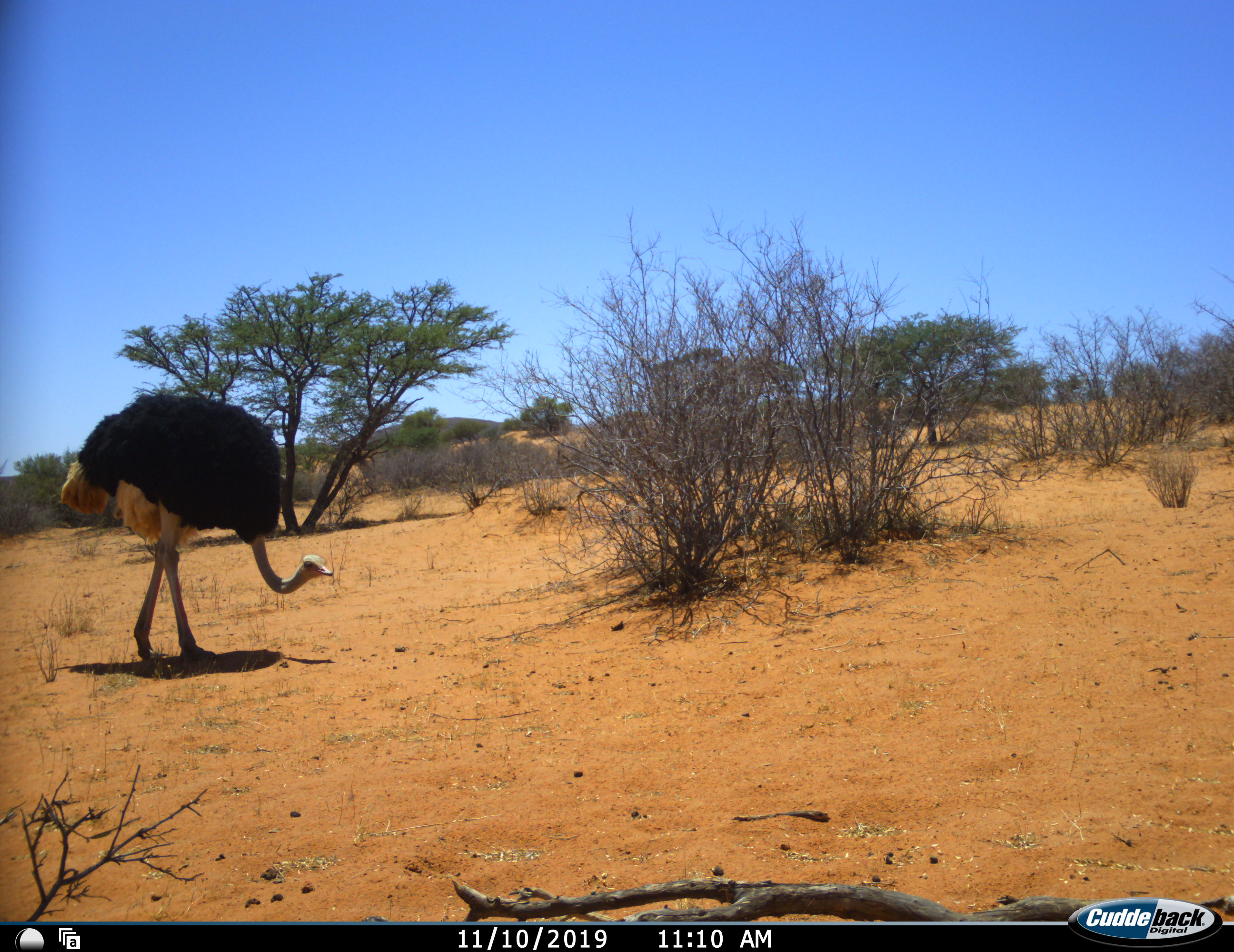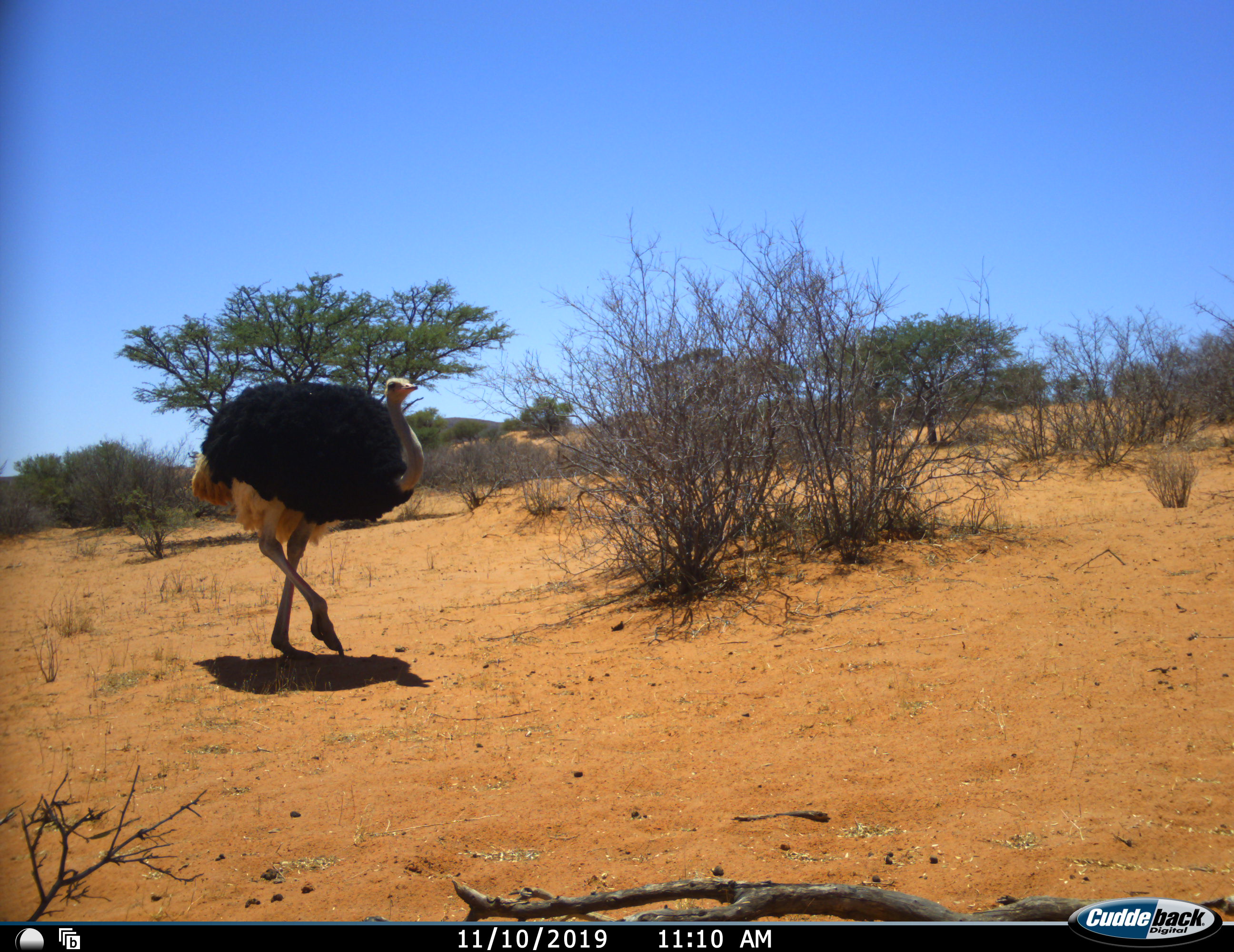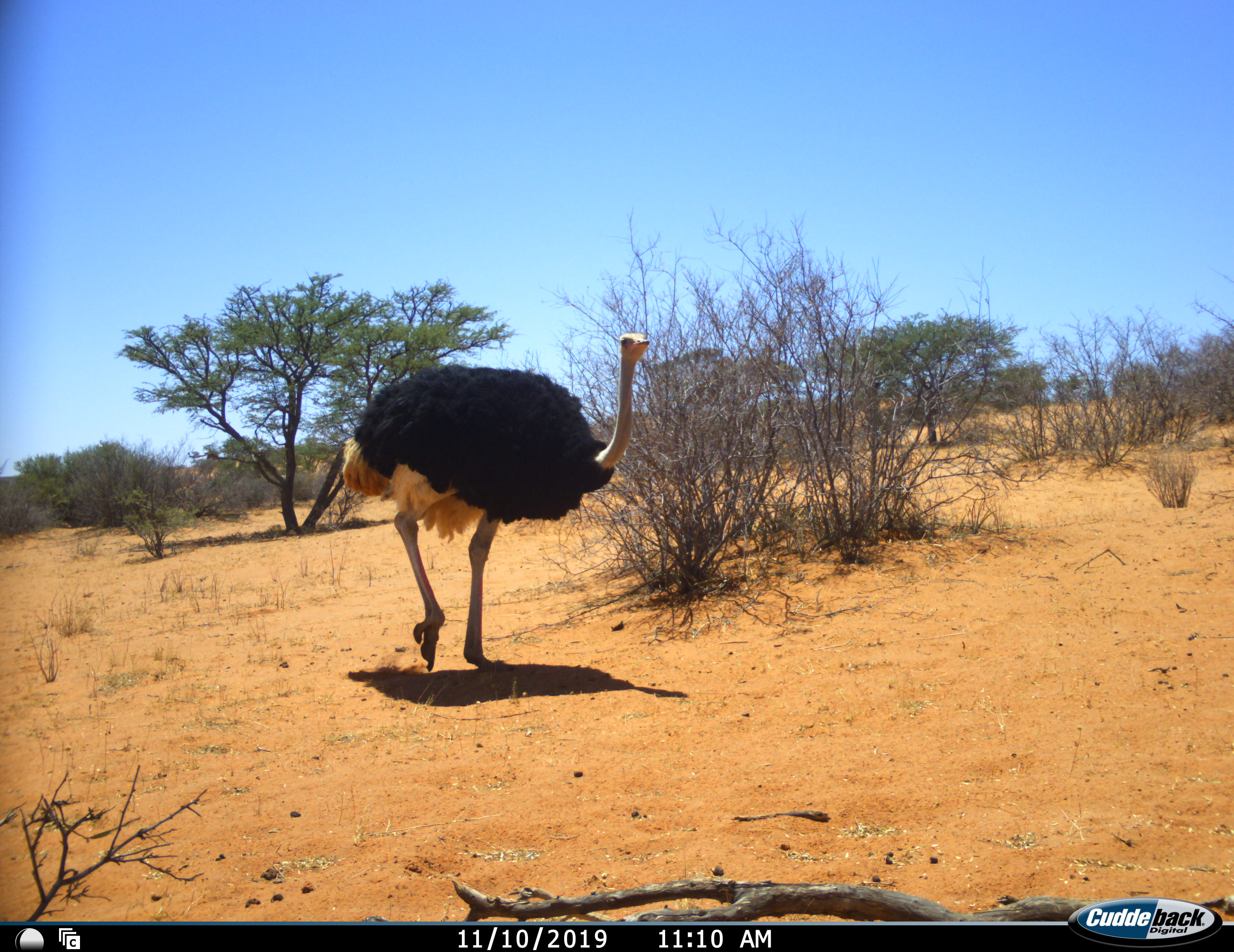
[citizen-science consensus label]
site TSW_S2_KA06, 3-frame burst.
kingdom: Animalia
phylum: Chordata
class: Aves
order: Struthioniformes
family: Struthionidae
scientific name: Struthionidae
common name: ostrich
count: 1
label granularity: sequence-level